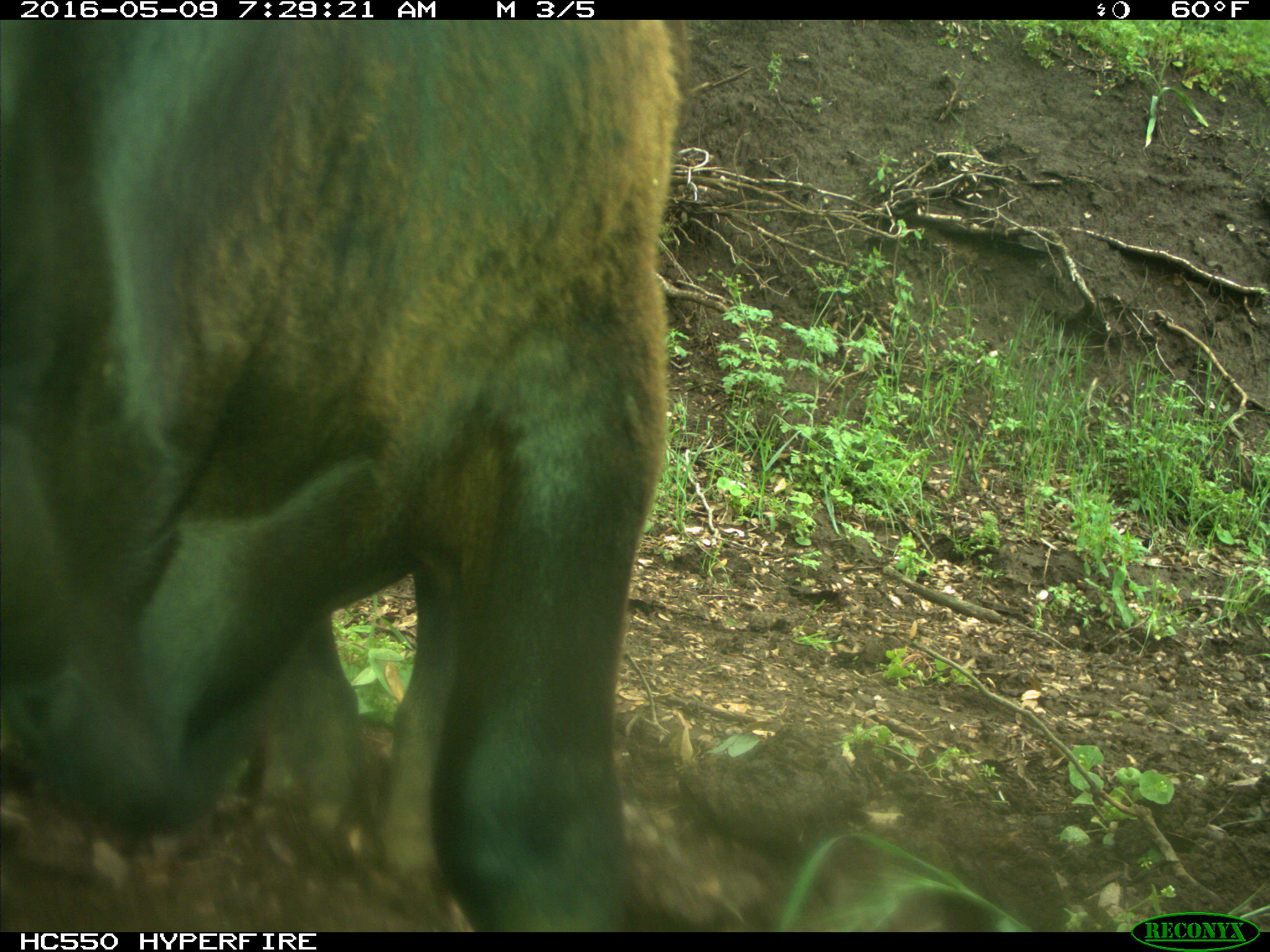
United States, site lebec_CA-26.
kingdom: Animalia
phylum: Chordata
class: Mammalia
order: Artiodactyla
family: Bovidae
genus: Bos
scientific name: Bos taurus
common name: domestic cow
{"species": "Bos taurus (domestic cow)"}